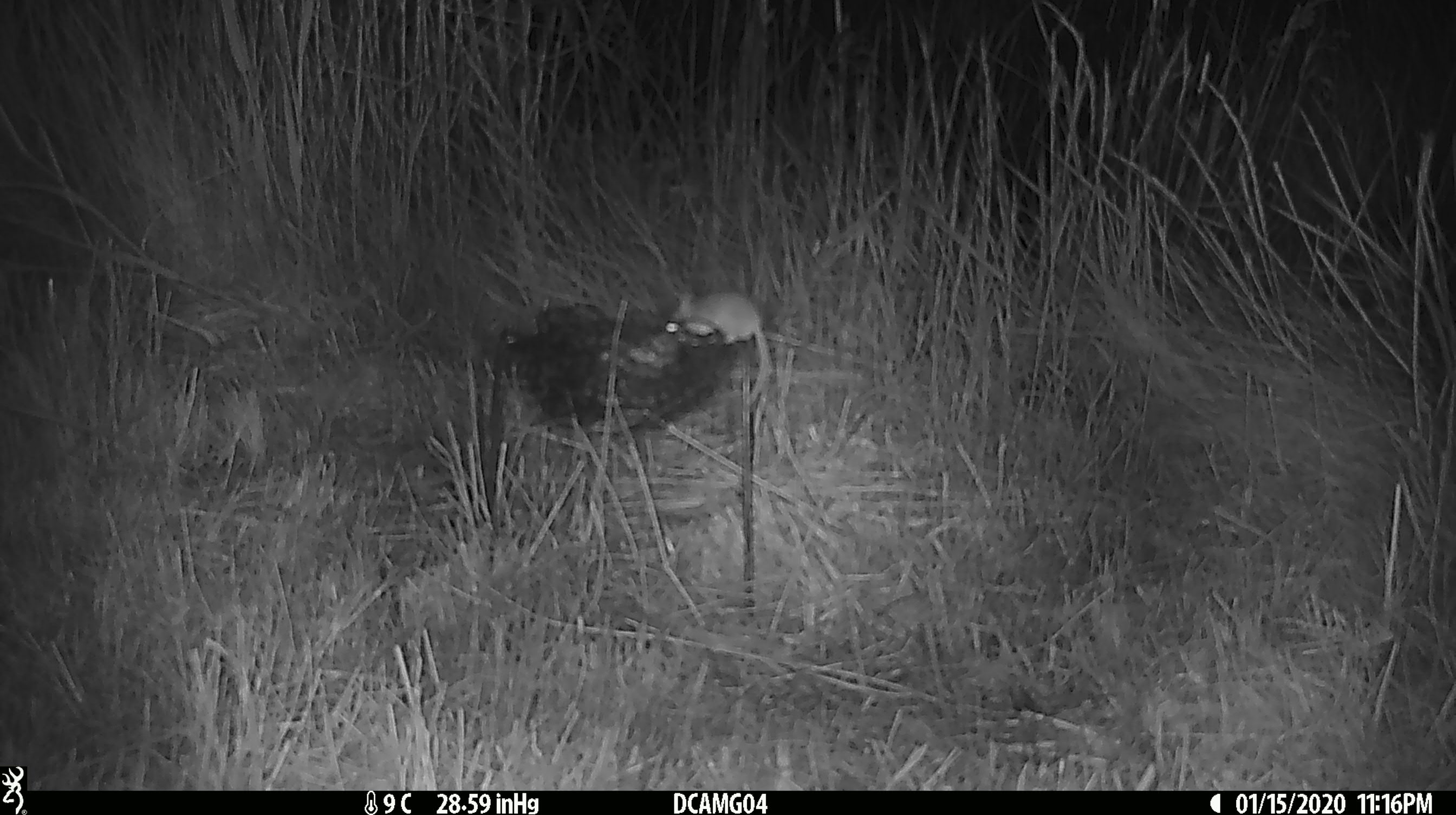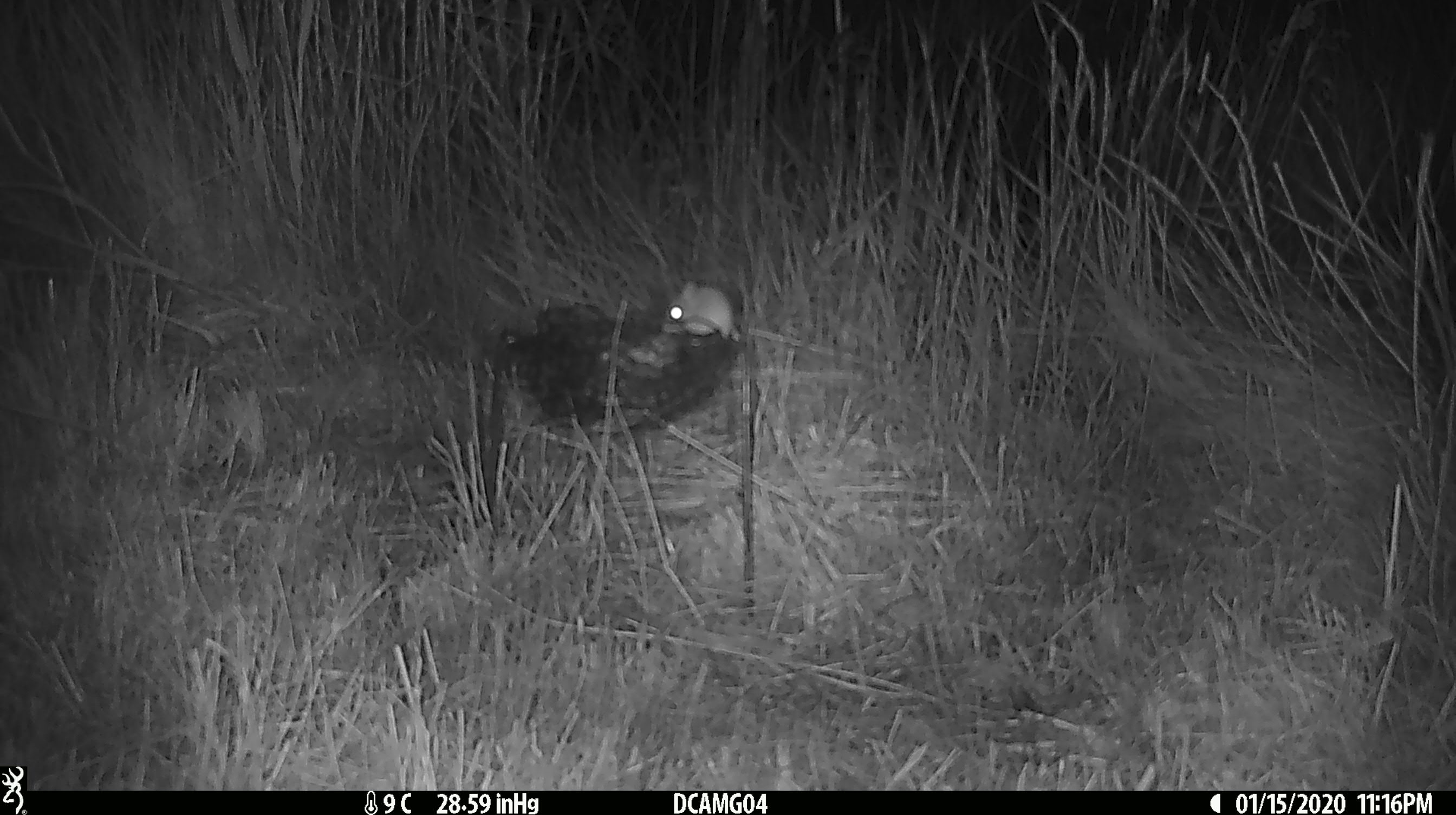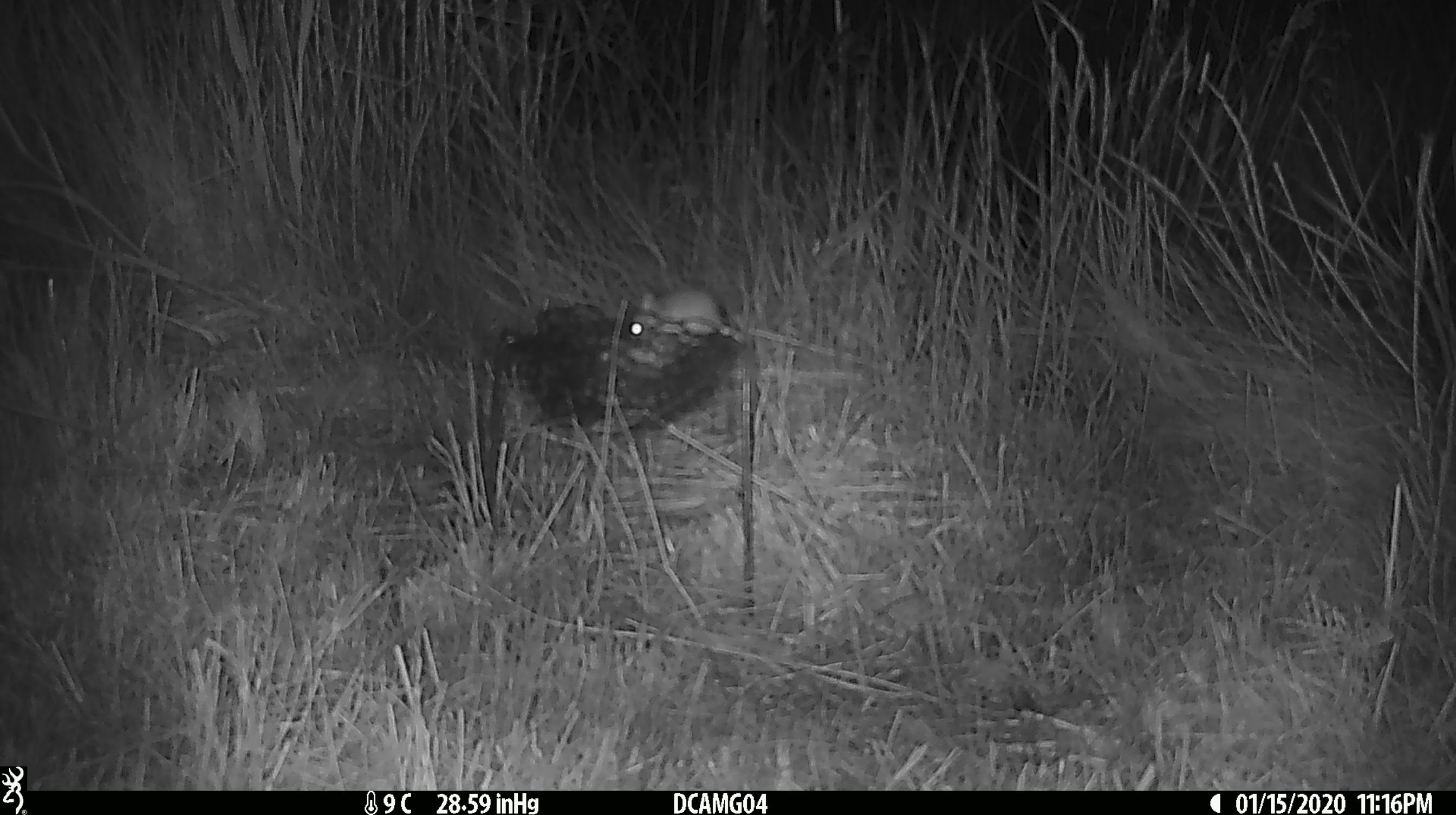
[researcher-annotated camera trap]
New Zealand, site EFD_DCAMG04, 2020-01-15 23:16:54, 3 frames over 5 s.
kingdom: Animalia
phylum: Chordata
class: Mammalia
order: Rodentia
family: Muridae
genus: Mus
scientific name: Mus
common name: mouse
Mouse (Mus).